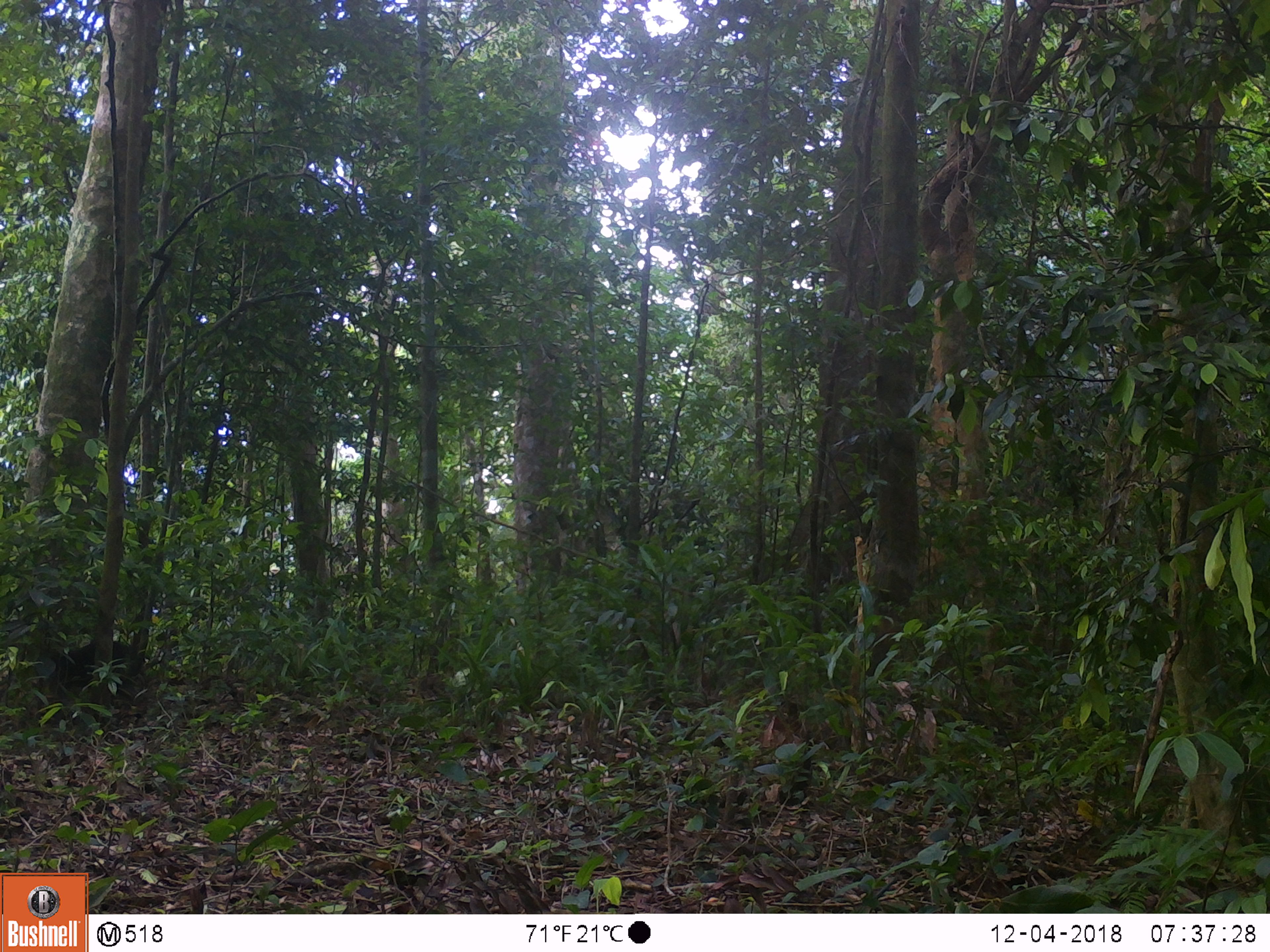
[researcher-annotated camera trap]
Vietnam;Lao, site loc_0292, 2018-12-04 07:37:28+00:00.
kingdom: Animalia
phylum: Chordata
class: Mammalia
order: Primates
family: Cercopithecidae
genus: Macaca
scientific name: Macaca arctoides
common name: stump-tailed macaque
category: stump tailed macaque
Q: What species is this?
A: Stump tailed macaque (stump-tailed macaque) (Macaca arctoides).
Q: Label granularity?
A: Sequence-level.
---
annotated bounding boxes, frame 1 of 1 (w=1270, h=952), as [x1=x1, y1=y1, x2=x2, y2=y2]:
stump tailed macaque: [x1=40, y1=639, x2=130, y2=698]